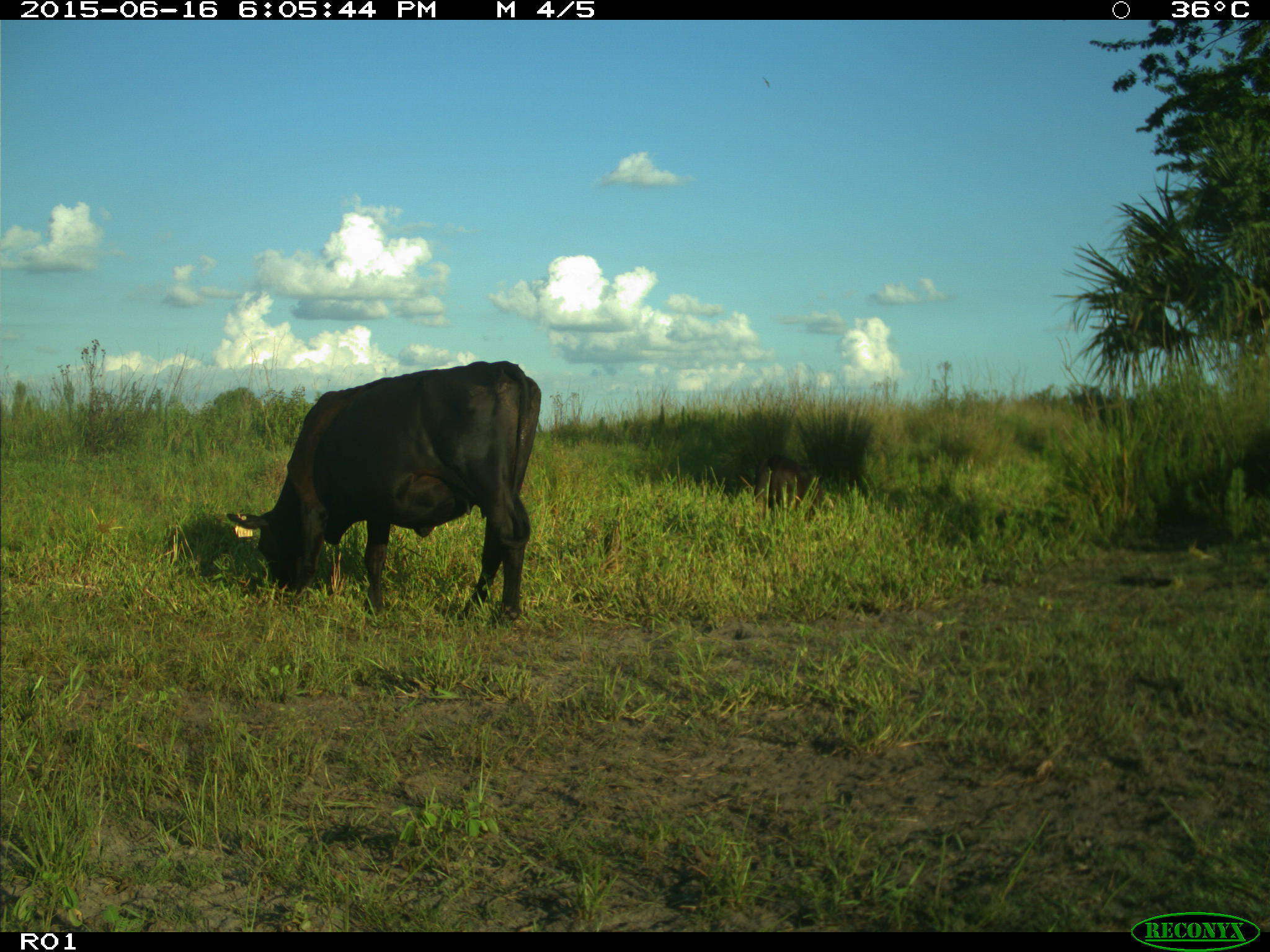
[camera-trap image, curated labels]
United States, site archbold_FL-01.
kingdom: Animalia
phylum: Chordata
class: Mammalia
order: Artiodactyla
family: Bovidae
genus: Bos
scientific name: Bos taurus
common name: domestic cow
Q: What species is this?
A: Bos taurus (domestic cow).